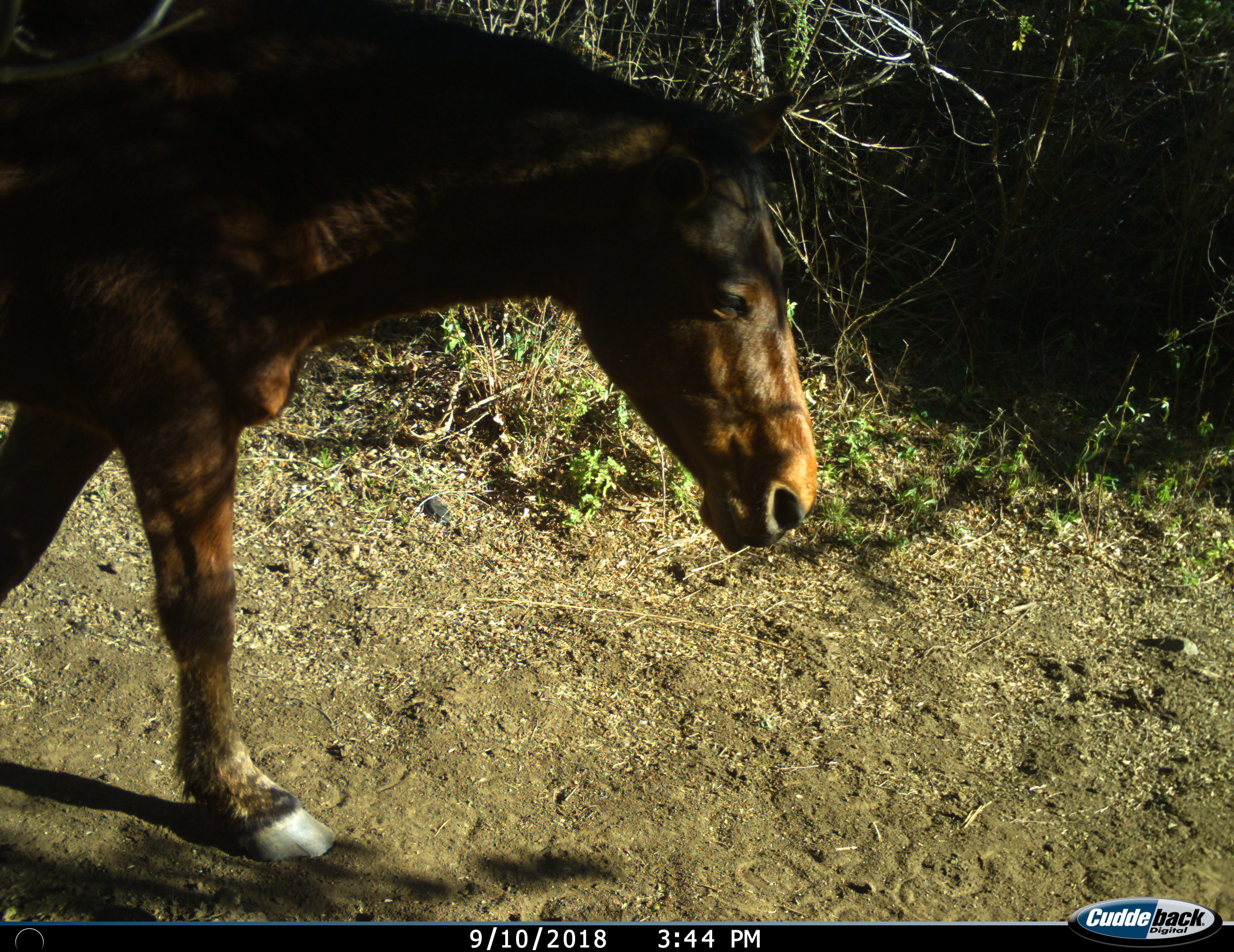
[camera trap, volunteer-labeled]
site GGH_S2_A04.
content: unidentified animal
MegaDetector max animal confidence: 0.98